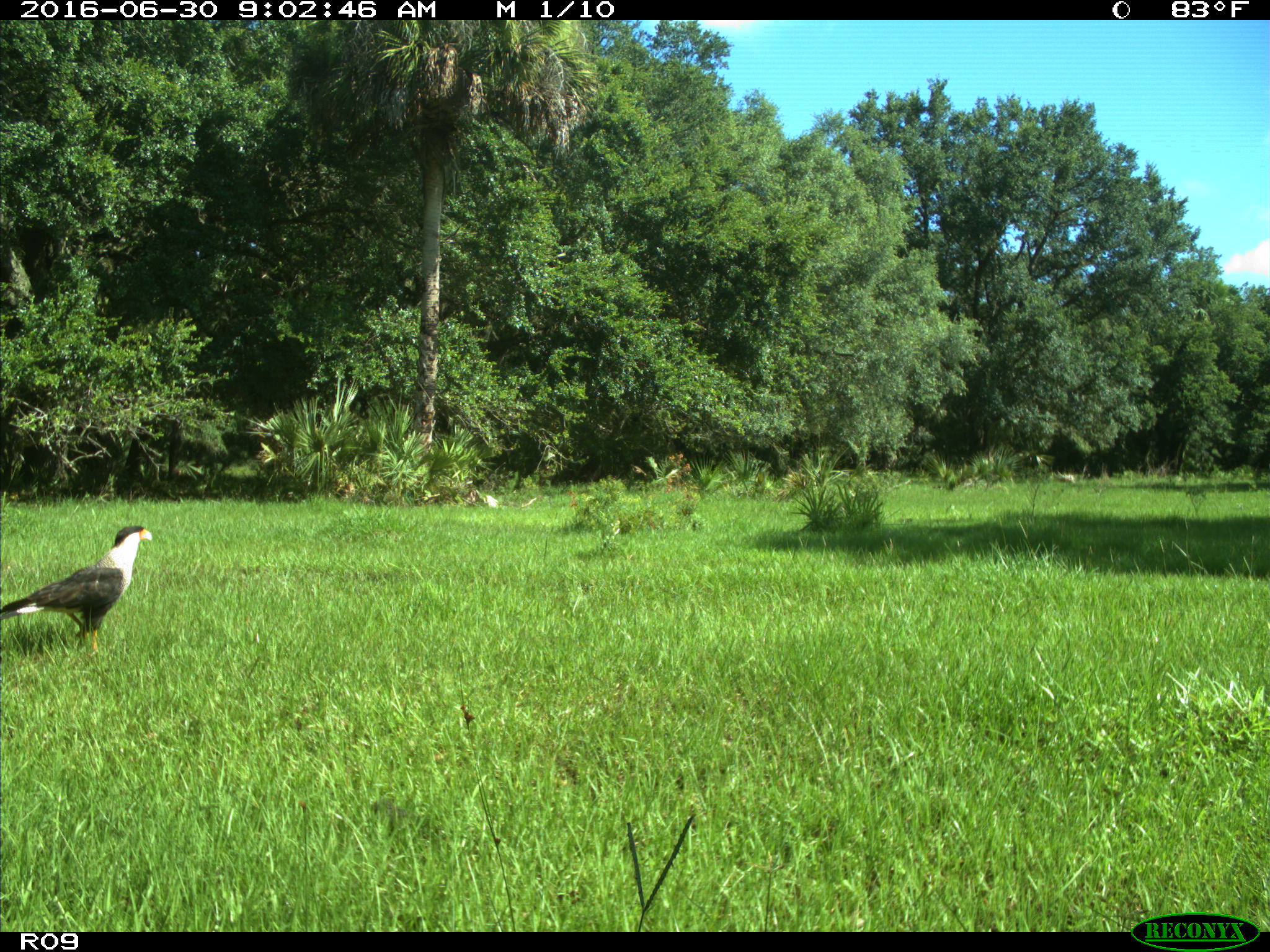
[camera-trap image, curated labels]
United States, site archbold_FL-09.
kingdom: Animalia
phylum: Chordata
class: Aves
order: Accipitriformes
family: Accipitridae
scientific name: Accipitridae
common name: acciptirids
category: unidentified accipitrid